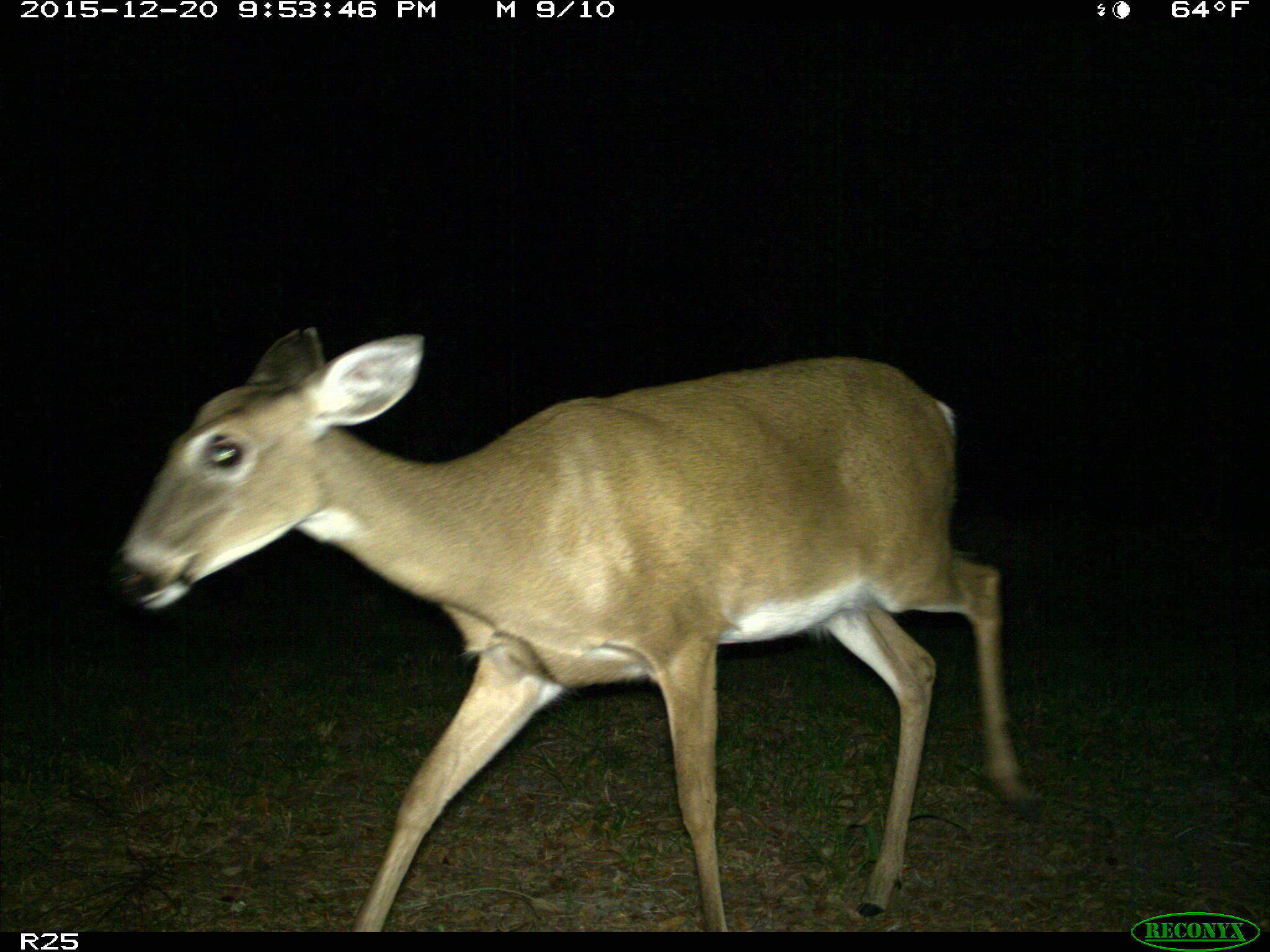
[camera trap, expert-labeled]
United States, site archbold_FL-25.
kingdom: Animalia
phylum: Chordata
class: Mammalia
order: Artiodactyla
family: Cervidae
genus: Odocoileus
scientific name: Odocoileus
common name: deer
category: unidentified deer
Unidentified deer (deer) (Odocoileus).